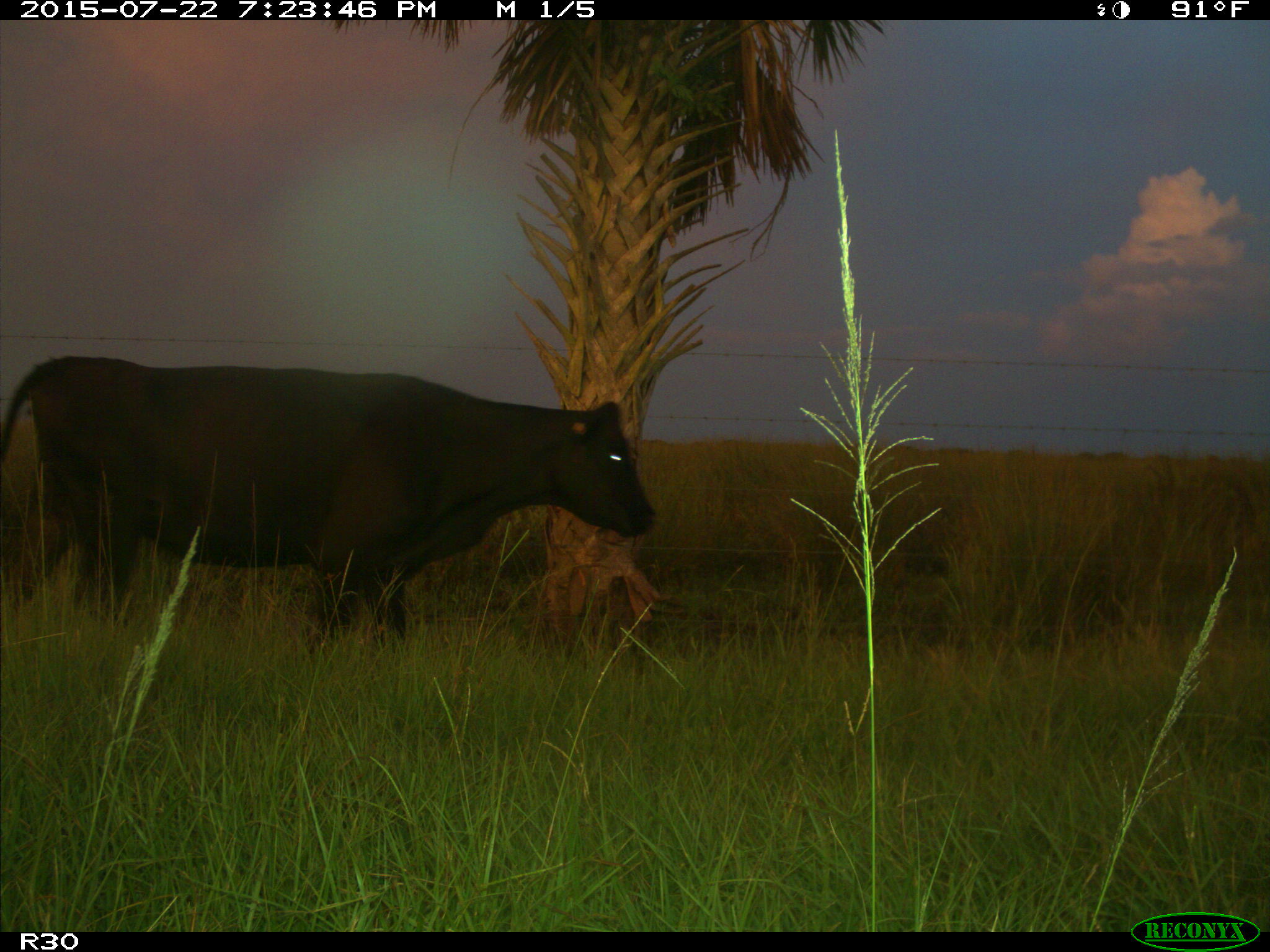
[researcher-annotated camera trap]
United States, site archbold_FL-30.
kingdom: Animalia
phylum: Chordata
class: Mammalia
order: Artiodactyla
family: Bovidae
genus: Bos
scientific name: Bos taurus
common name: domestic cow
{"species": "Bos taurus (domestic cow)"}